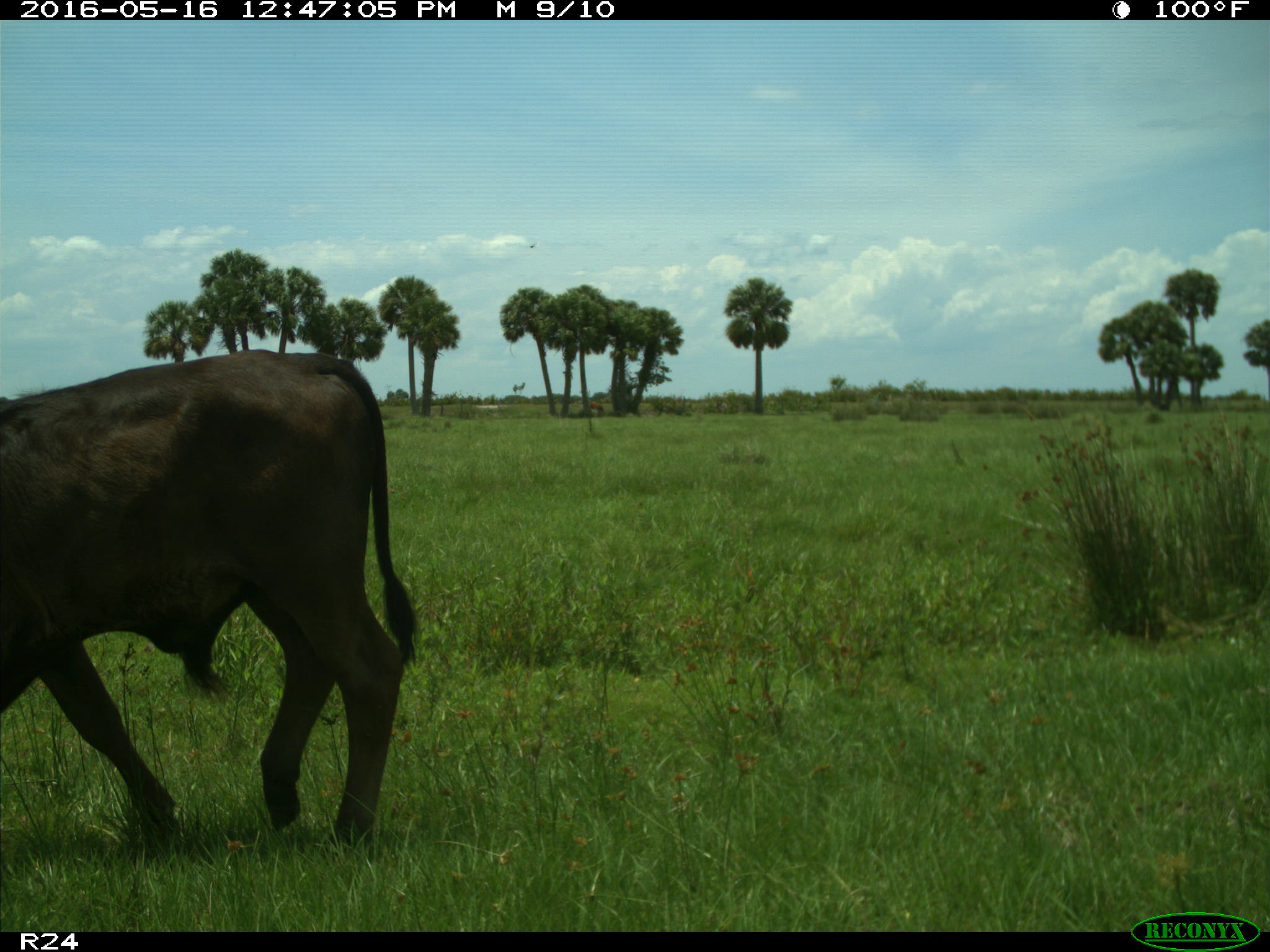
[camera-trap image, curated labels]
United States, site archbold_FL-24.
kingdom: Animalia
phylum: Chordata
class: Mammalia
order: Artiodactyla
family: Bovidae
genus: Bos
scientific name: Bos taurus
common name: domestic cow